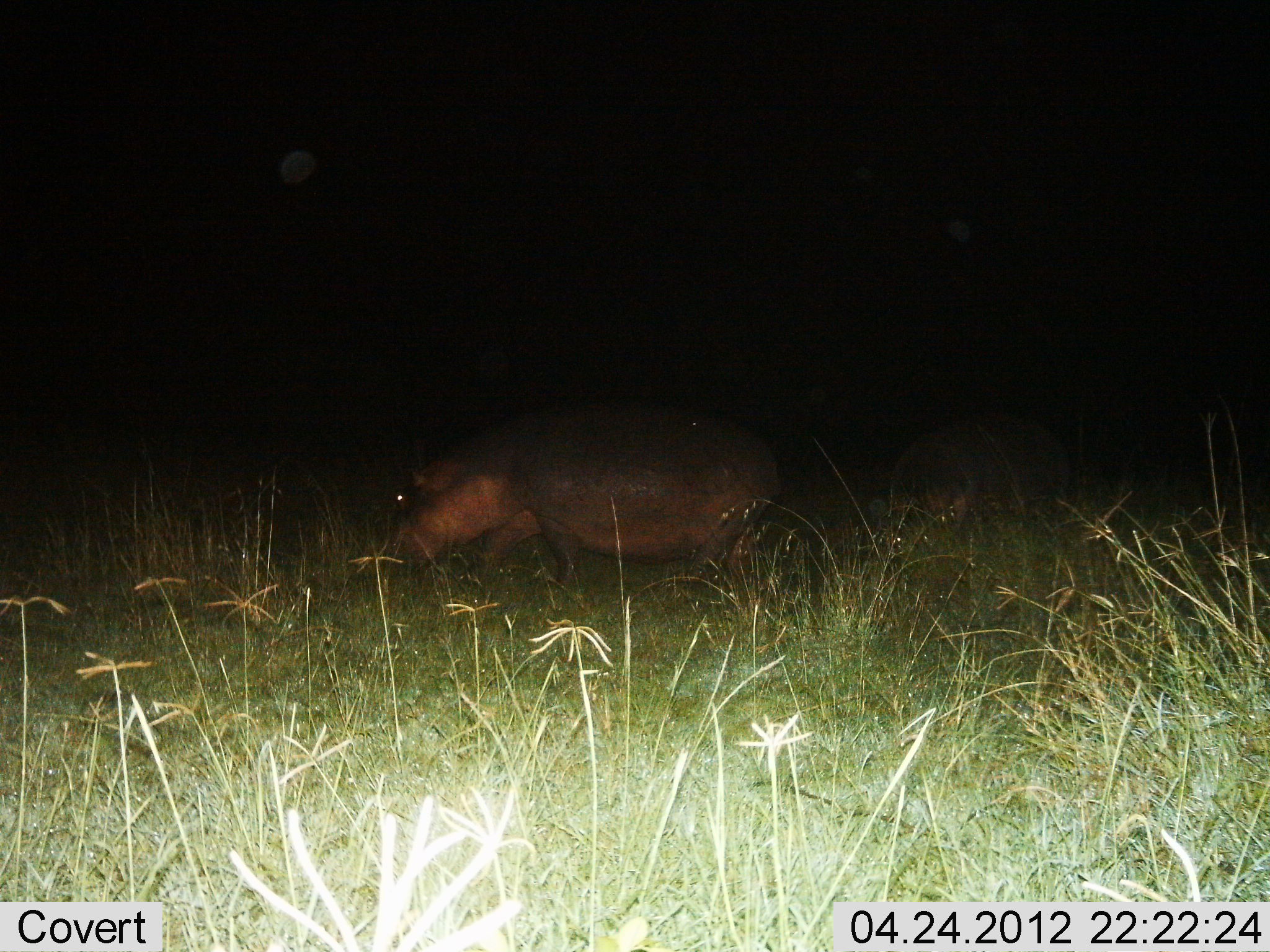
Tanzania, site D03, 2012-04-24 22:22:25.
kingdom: Animalia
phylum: Chordata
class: Mammalia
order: Artiodactyla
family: Hippopotamidae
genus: Hippopotamus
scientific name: Hippopotamus amphibius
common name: hippopotamus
Hippopotamus (Hippopotamus amphibius), count 2. Behavior (volunteer vote fractions): standing 31%, resting 0%, moving 50%, interacting 0%. Young present (vote fraction): 3%. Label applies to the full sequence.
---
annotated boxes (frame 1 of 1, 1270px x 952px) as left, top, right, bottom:
animal: 375, 401, 782, 582; 883, 414, 1071, 537